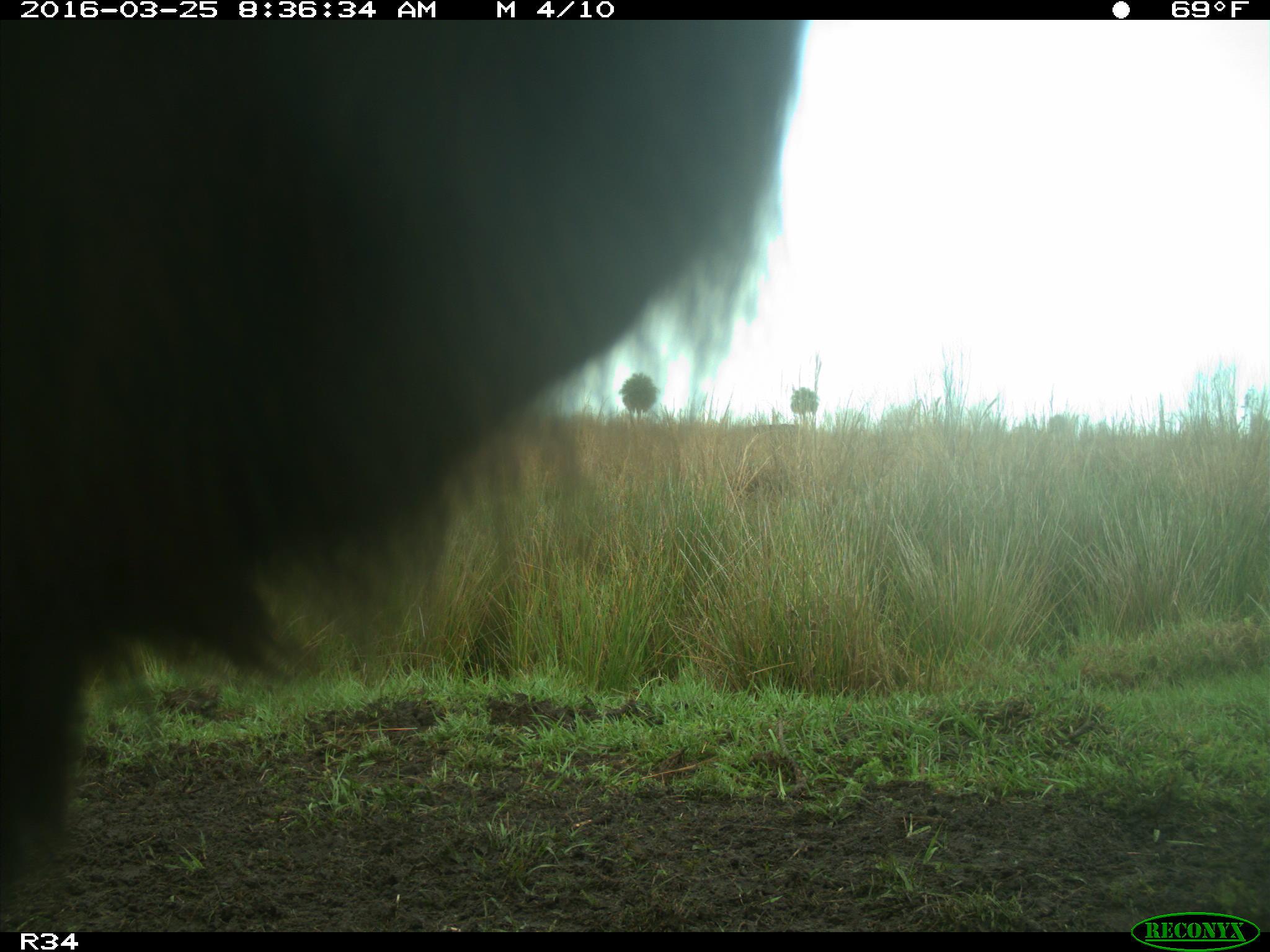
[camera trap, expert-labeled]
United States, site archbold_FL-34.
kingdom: Animalia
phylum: Chordata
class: Mammalia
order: Artiodactyla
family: Bovidae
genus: Bos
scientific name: Bos taurus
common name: domestic cow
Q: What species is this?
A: Bos taurus (domestic cow).